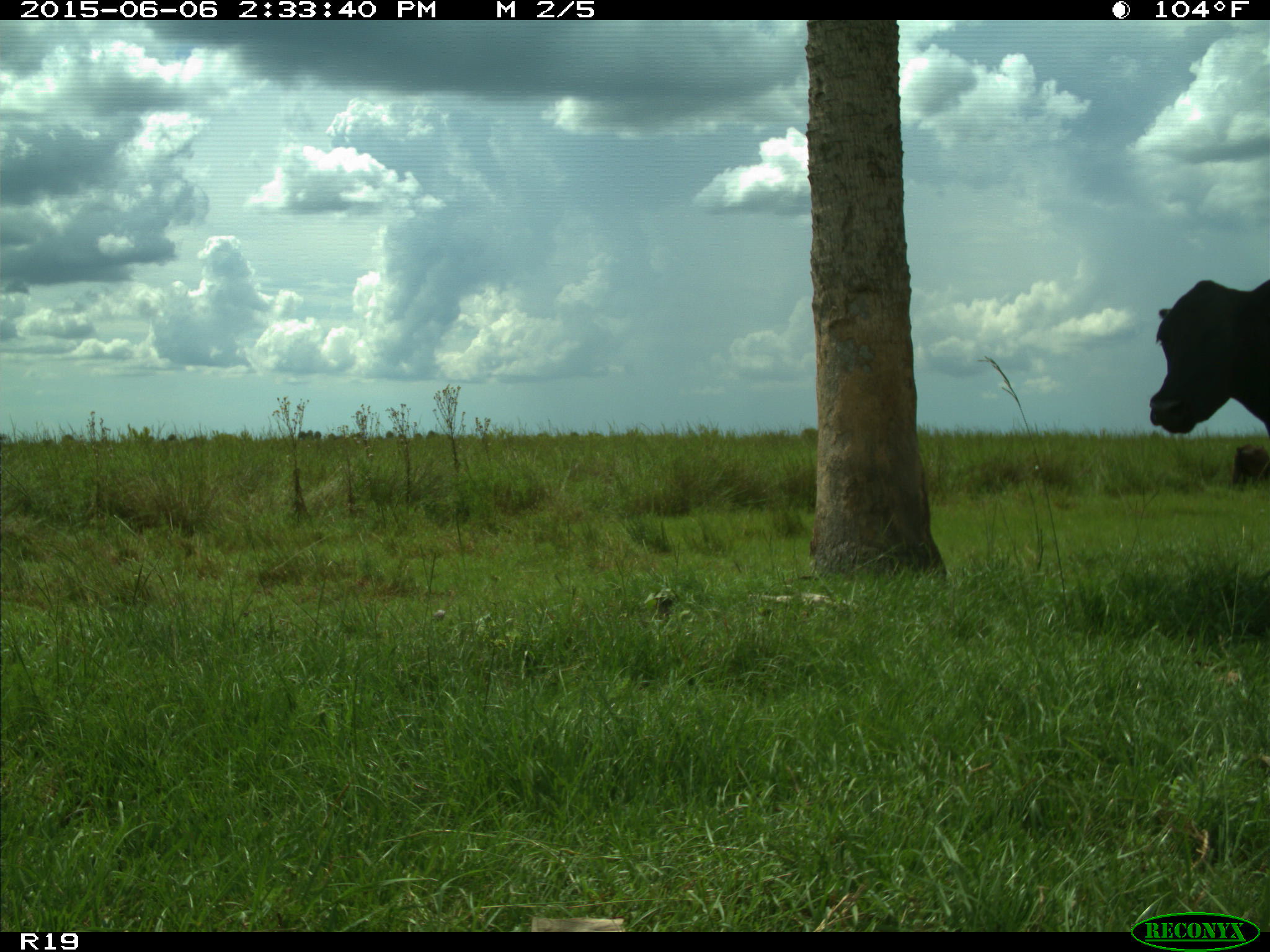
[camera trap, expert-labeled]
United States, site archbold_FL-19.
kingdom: Animalia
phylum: Chordata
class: Mammalia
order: Artiodactyla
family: Bovidae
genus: Bos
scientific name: Bos taurus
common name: domestic cow